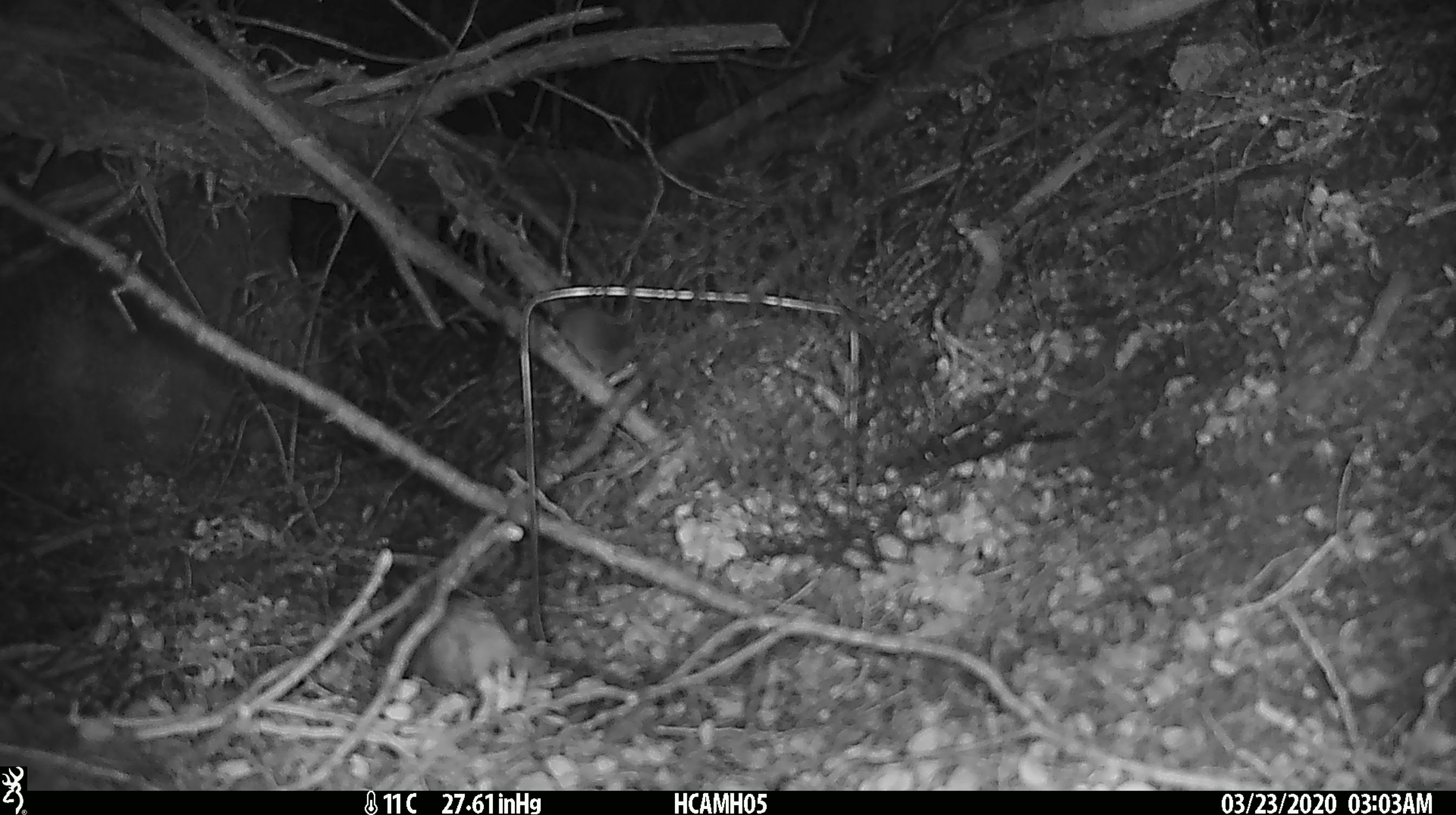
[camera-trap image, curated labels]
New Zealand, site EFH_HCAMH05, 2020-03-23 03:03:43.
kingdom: Animalia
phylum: Chordata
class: Mammalia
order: Rodentia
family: Muridae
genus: Mus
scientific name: Mus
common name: mouse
Mouse (Mus).